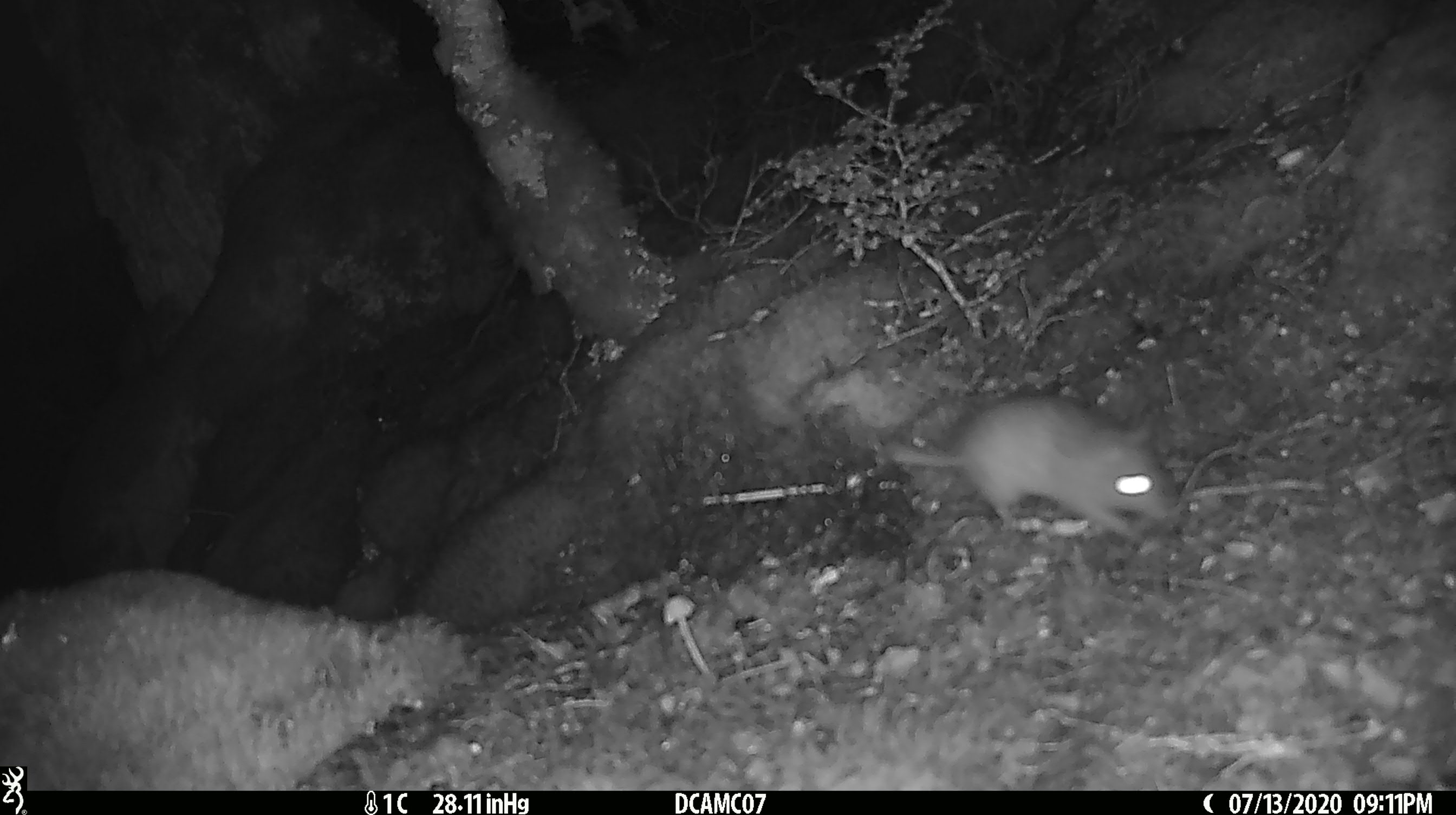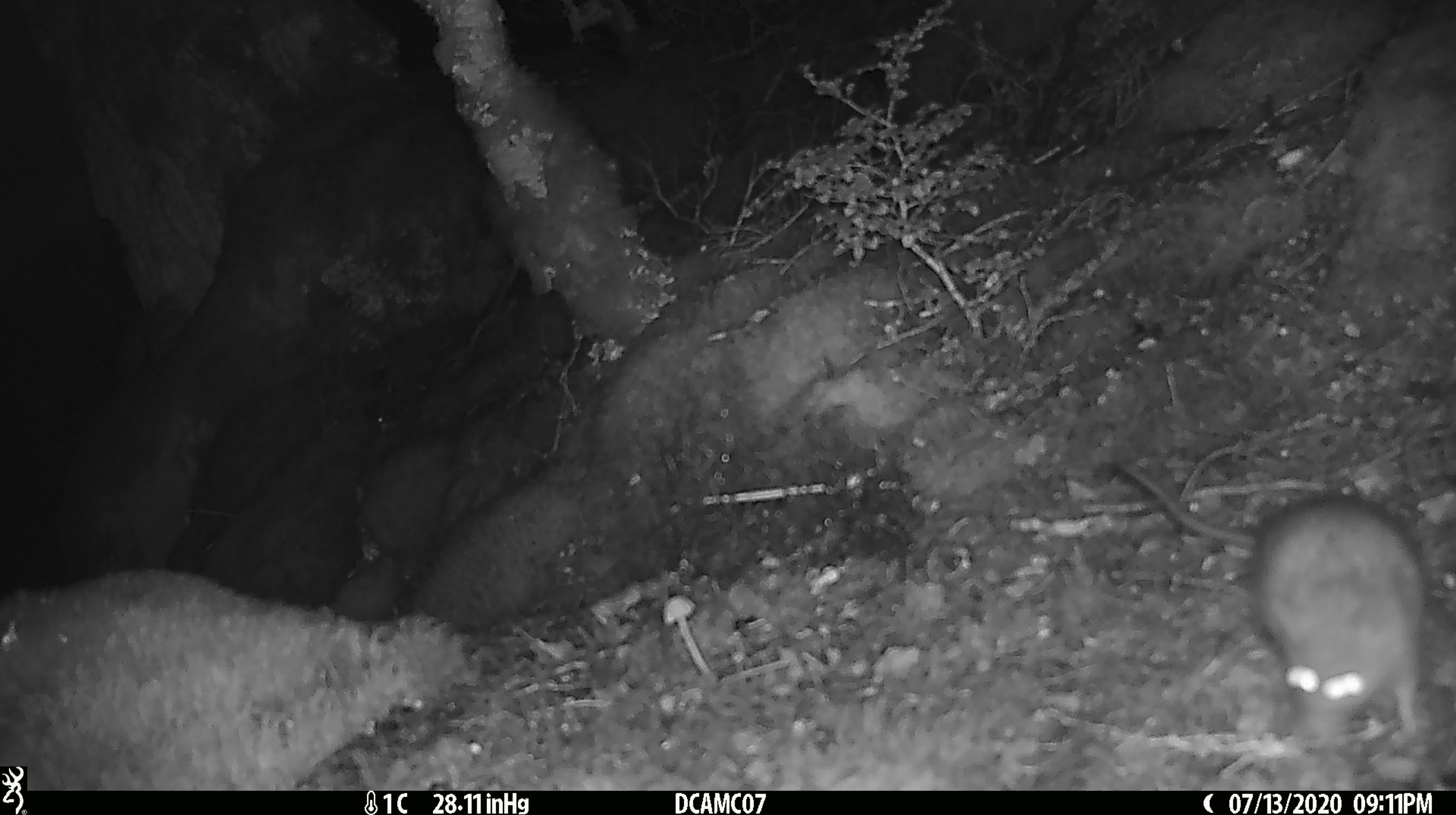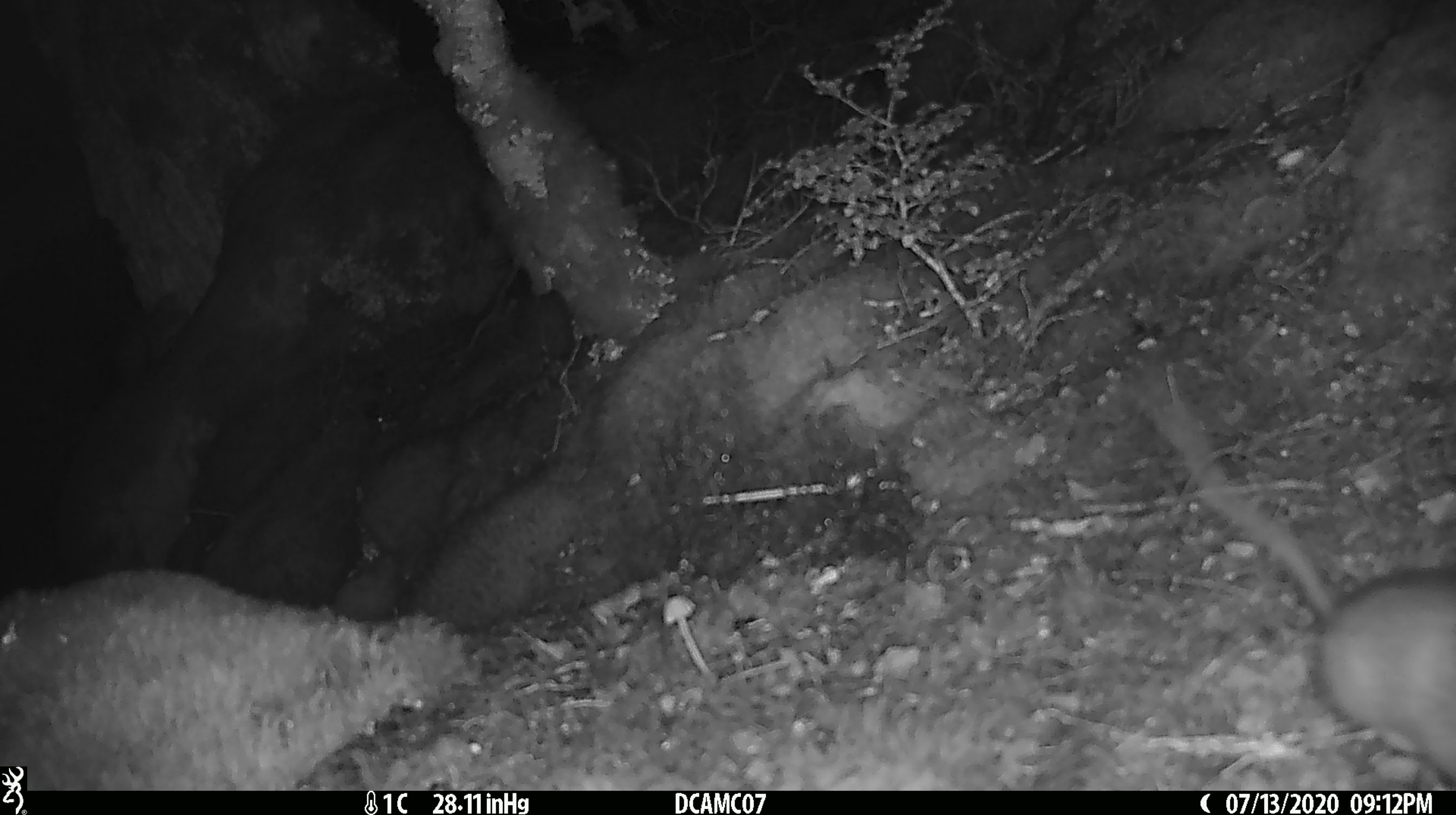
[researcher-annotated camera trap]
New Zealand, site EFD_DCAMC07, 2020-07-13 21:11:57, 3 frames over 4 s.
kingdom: Animalia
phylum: Chordata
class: Mammalia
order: Rodentia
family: Muridae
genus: Rattus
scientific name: Rattus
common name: rat